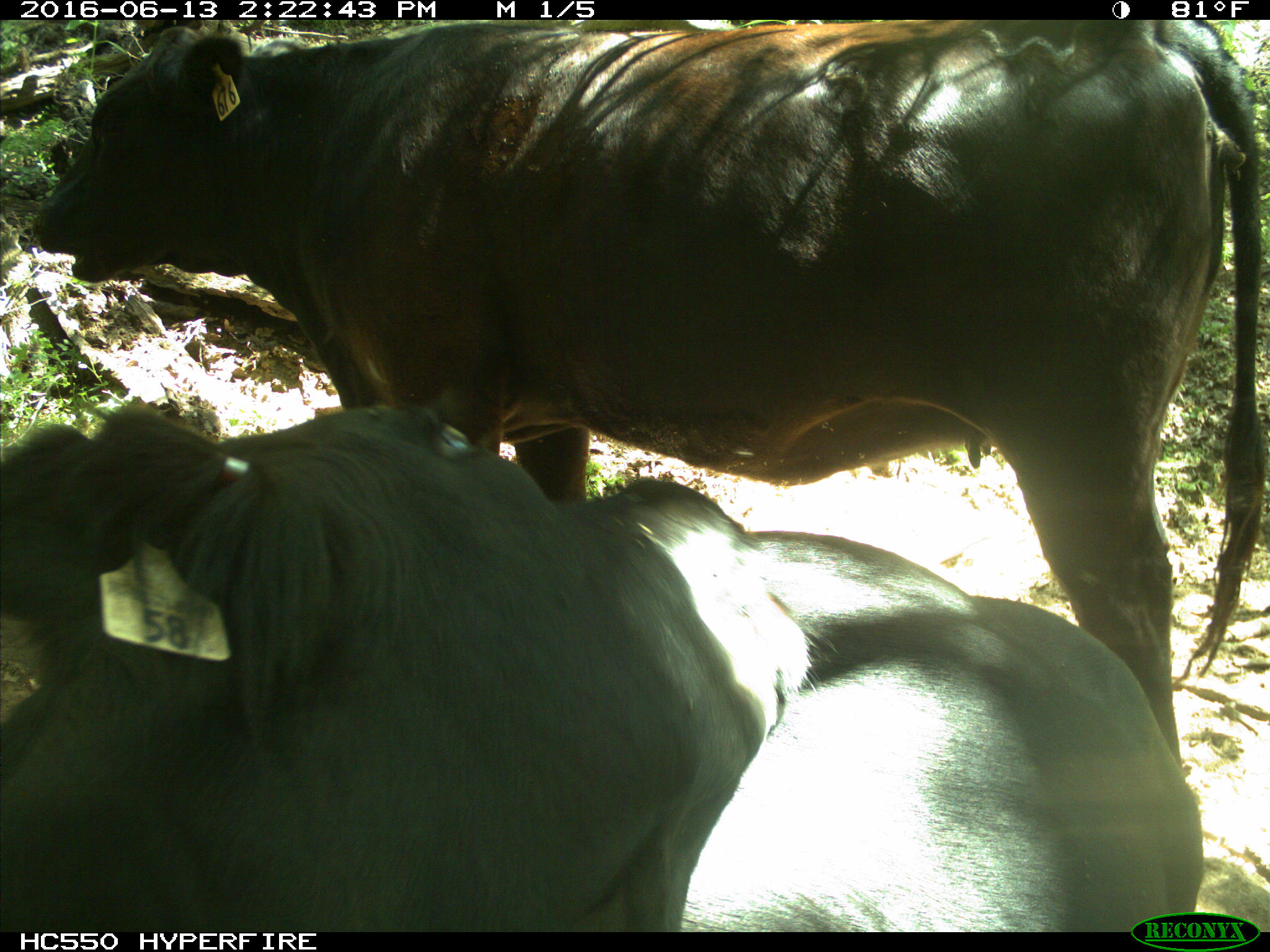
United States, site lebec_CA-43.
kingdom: Animalia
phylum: Chordata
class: Mammalia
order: Artiodactyla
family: Bovidae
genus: Bos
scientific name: Bos taurus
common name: domestic cow